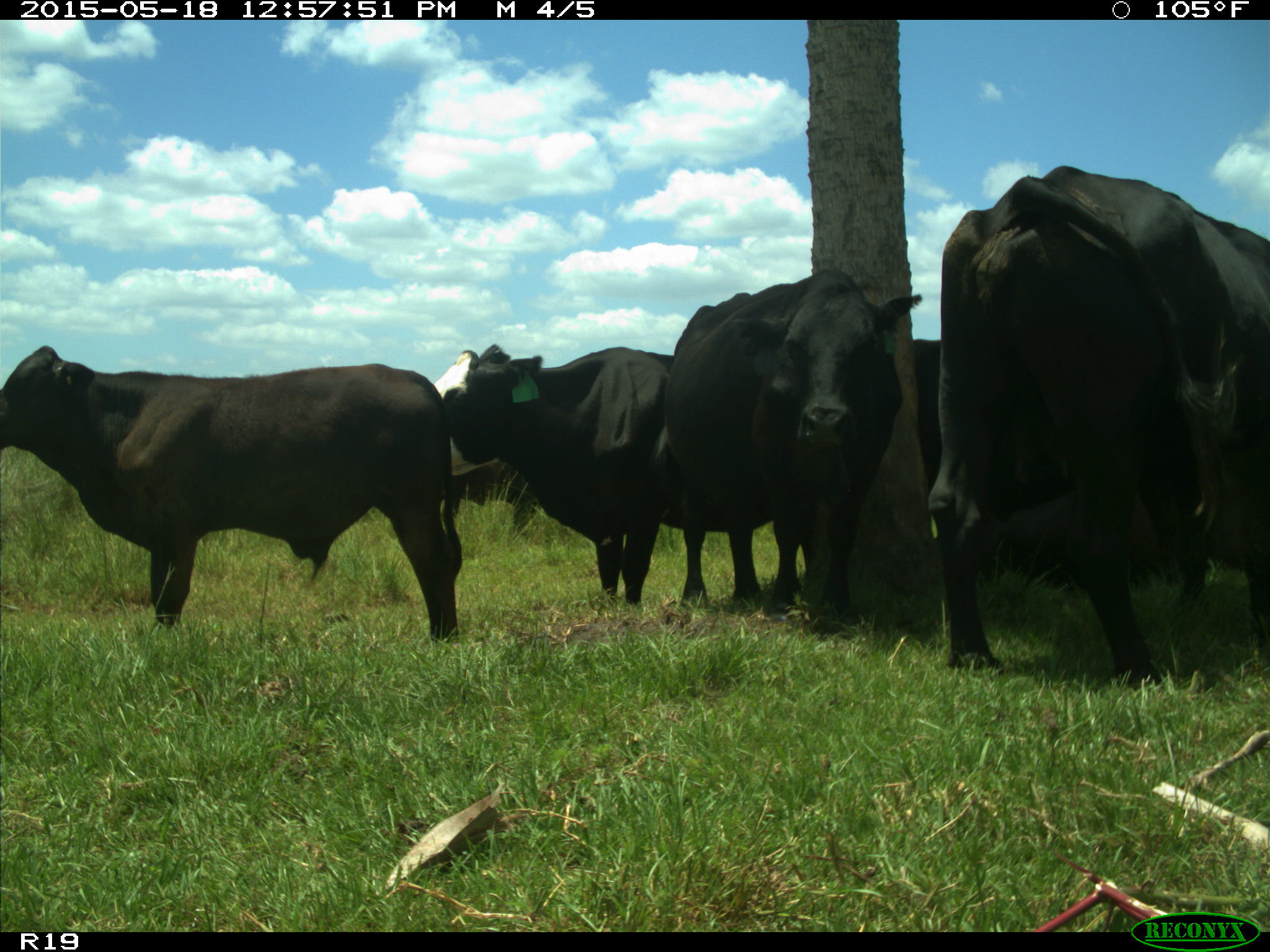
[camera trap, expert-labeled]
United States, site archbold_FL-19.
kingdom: Animalia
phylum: Chordata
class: Mammalia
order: Artiodactyla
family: Bovidae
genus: Bos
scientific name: Bos taurus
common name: domestic cow